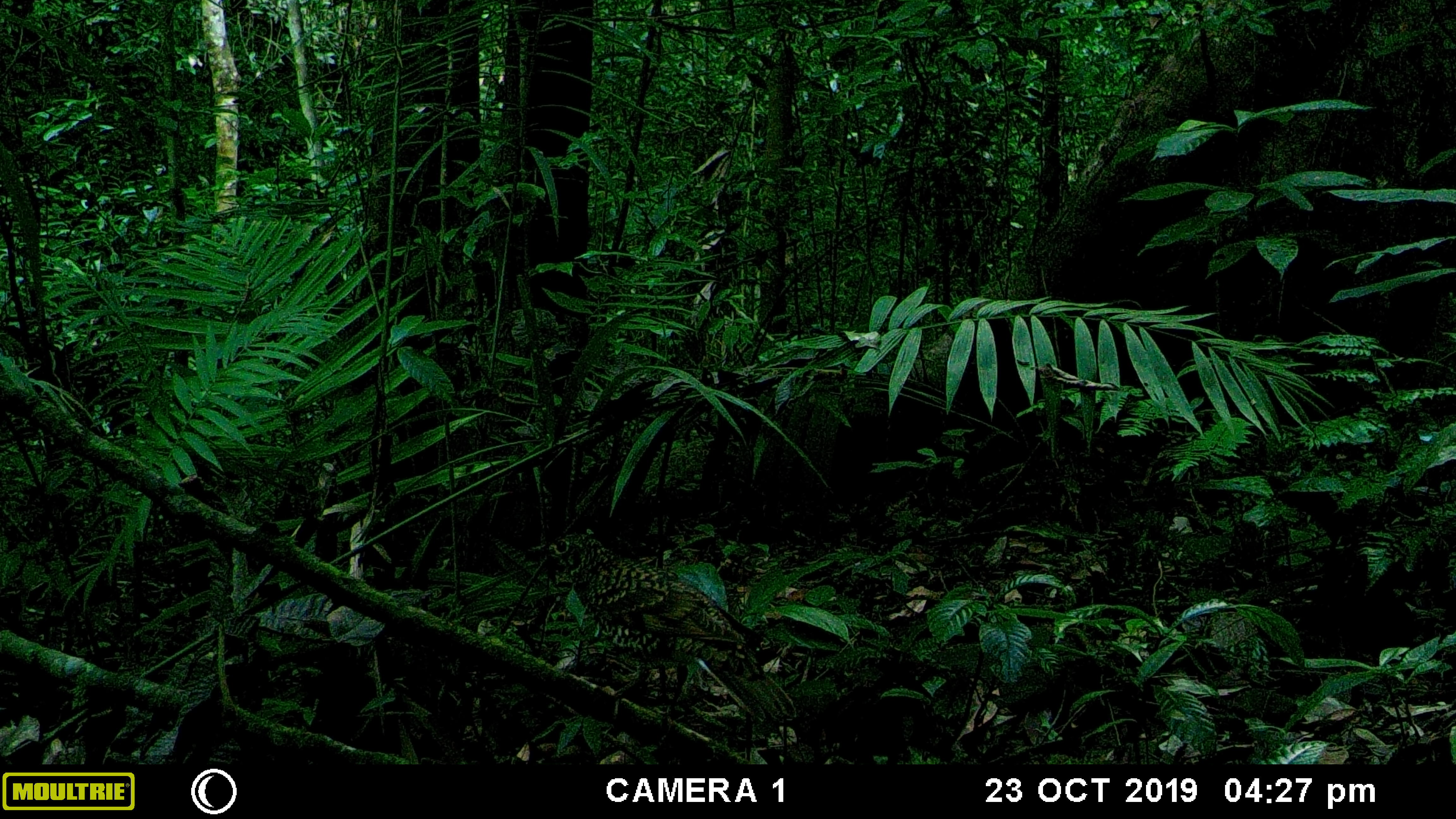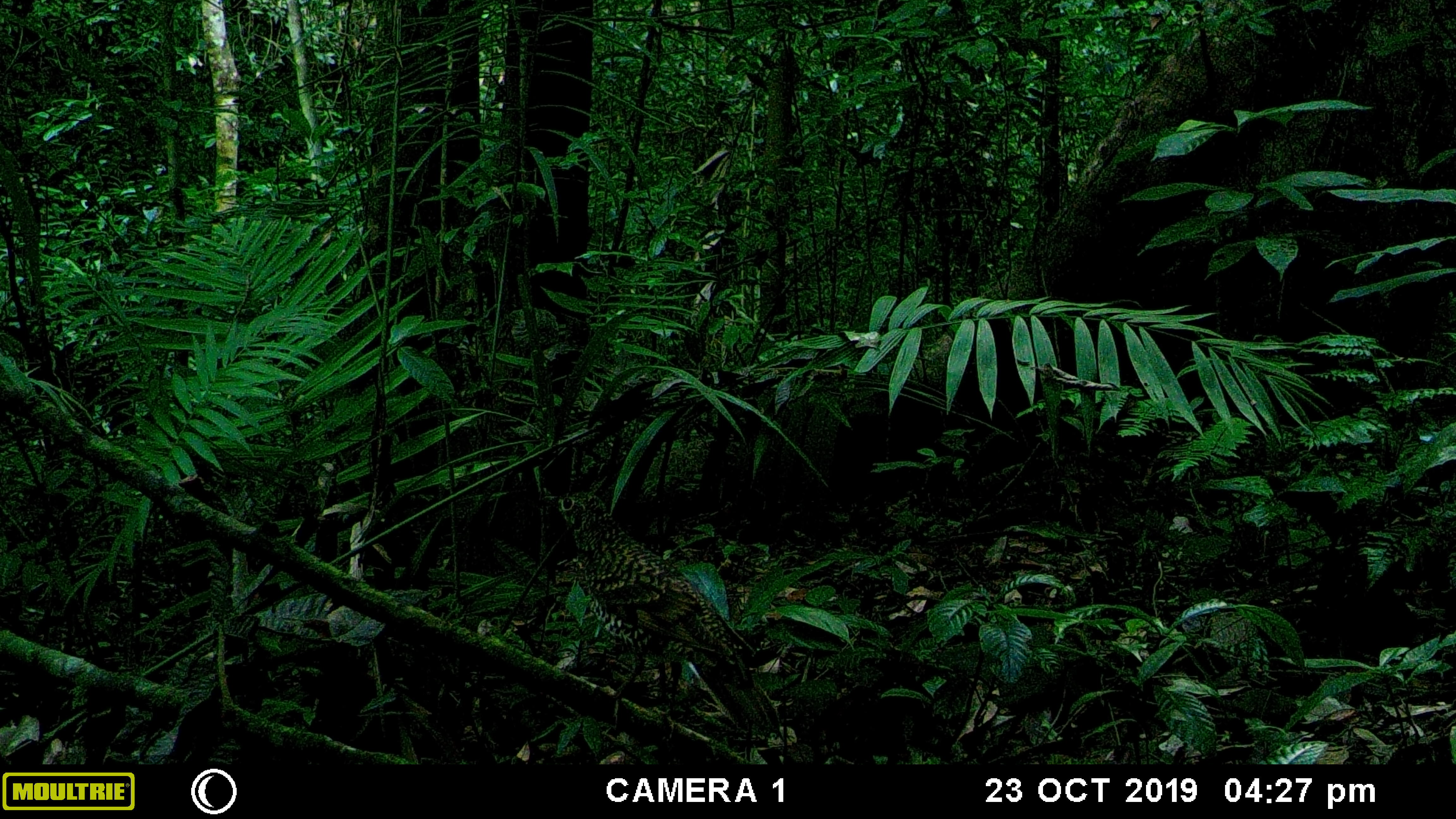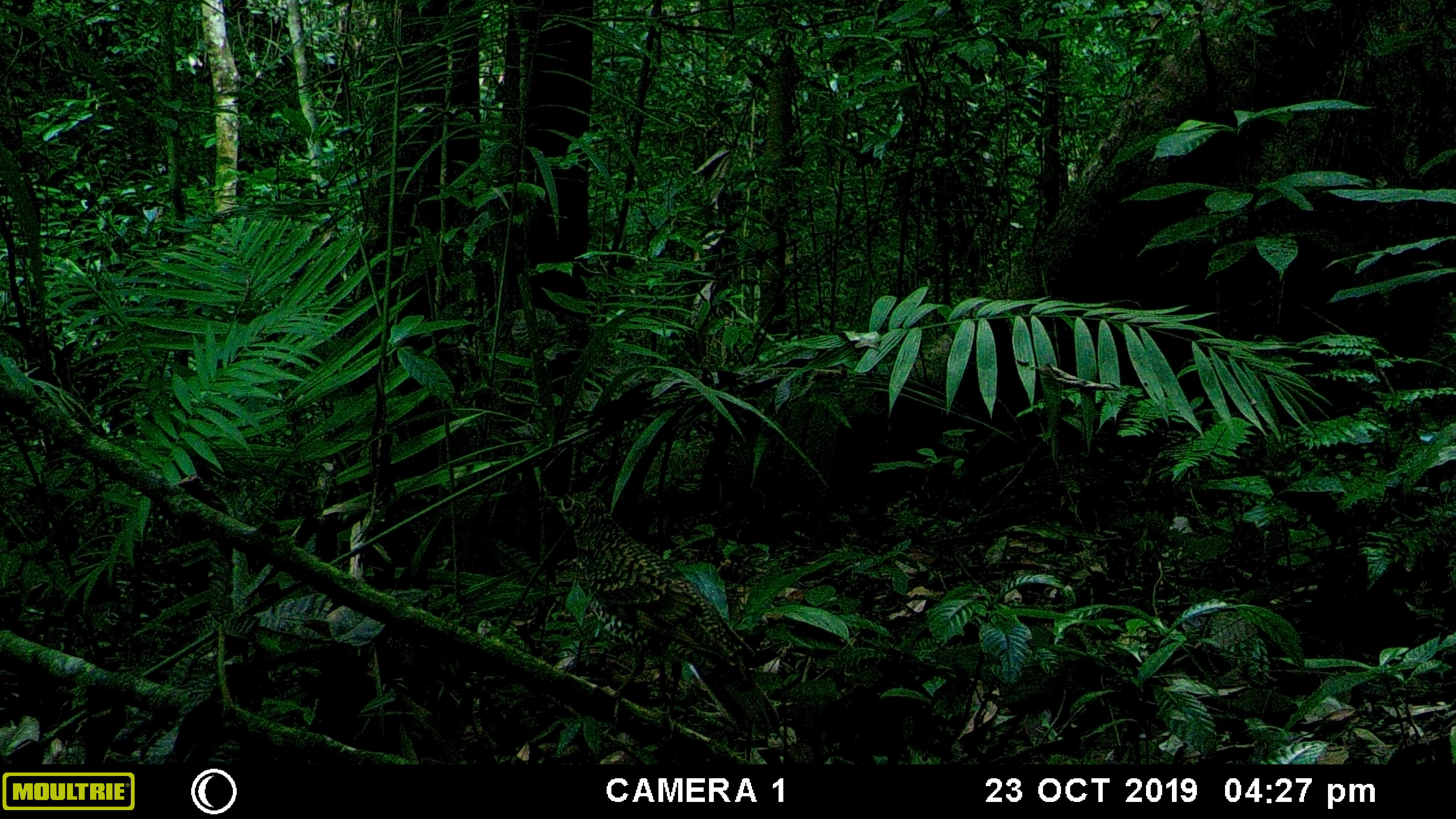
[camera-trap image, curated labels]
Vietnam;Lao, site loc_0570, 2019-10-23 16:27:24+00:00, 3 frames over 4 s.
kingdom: Animalia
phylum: Chordata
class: Aves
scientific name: Aves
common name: bird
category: unidentified bird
Unidentified bird (bird) (Aves). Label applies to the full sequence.